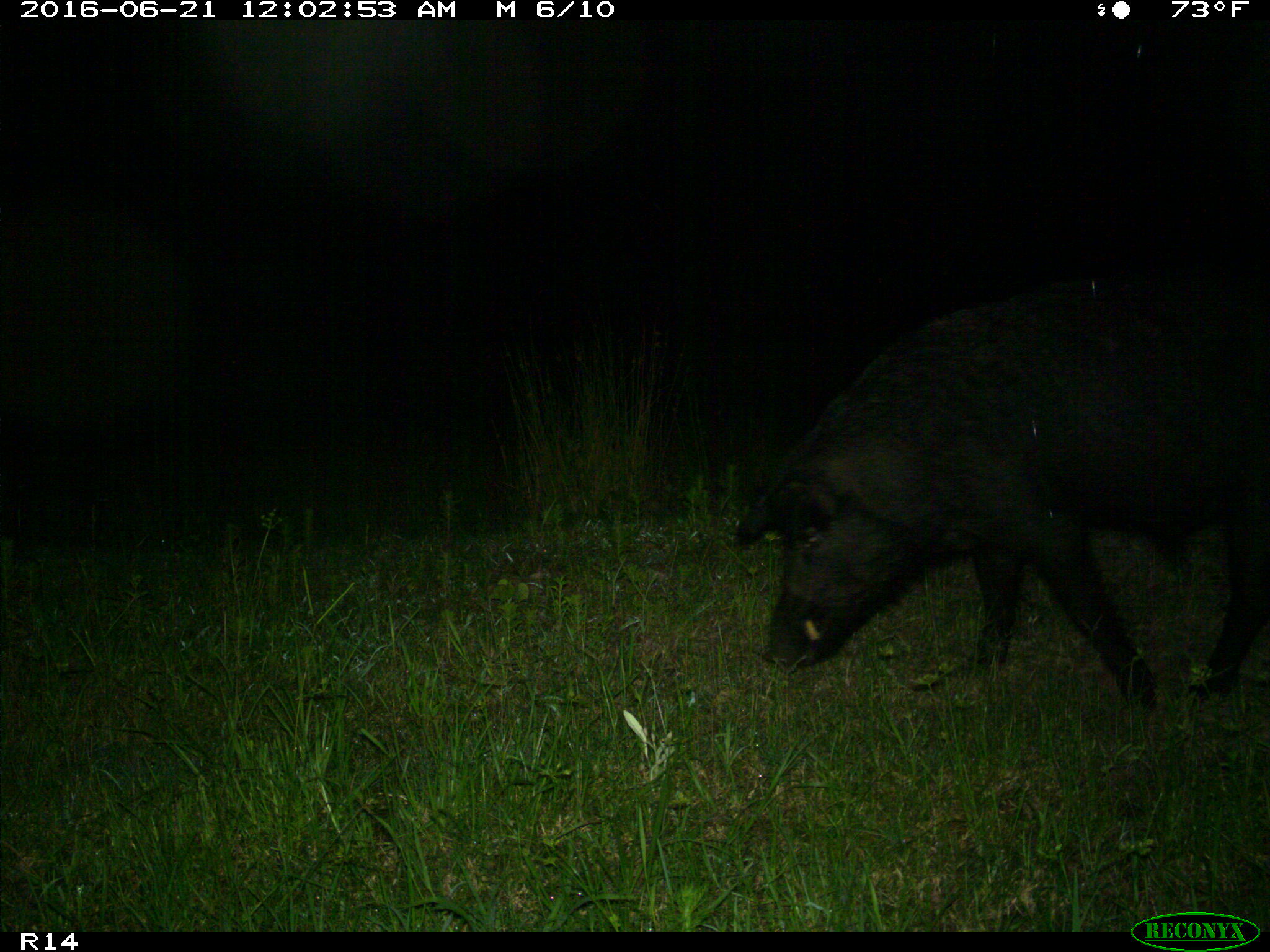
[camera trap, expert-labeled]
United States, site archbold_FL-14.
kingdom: Animalia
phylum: Chordata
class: Mammalia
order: Artiodactyla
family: Suidae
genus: Sus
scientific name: Sus scrofa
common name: wild boar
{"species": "Sus scrofa (wild boar)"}